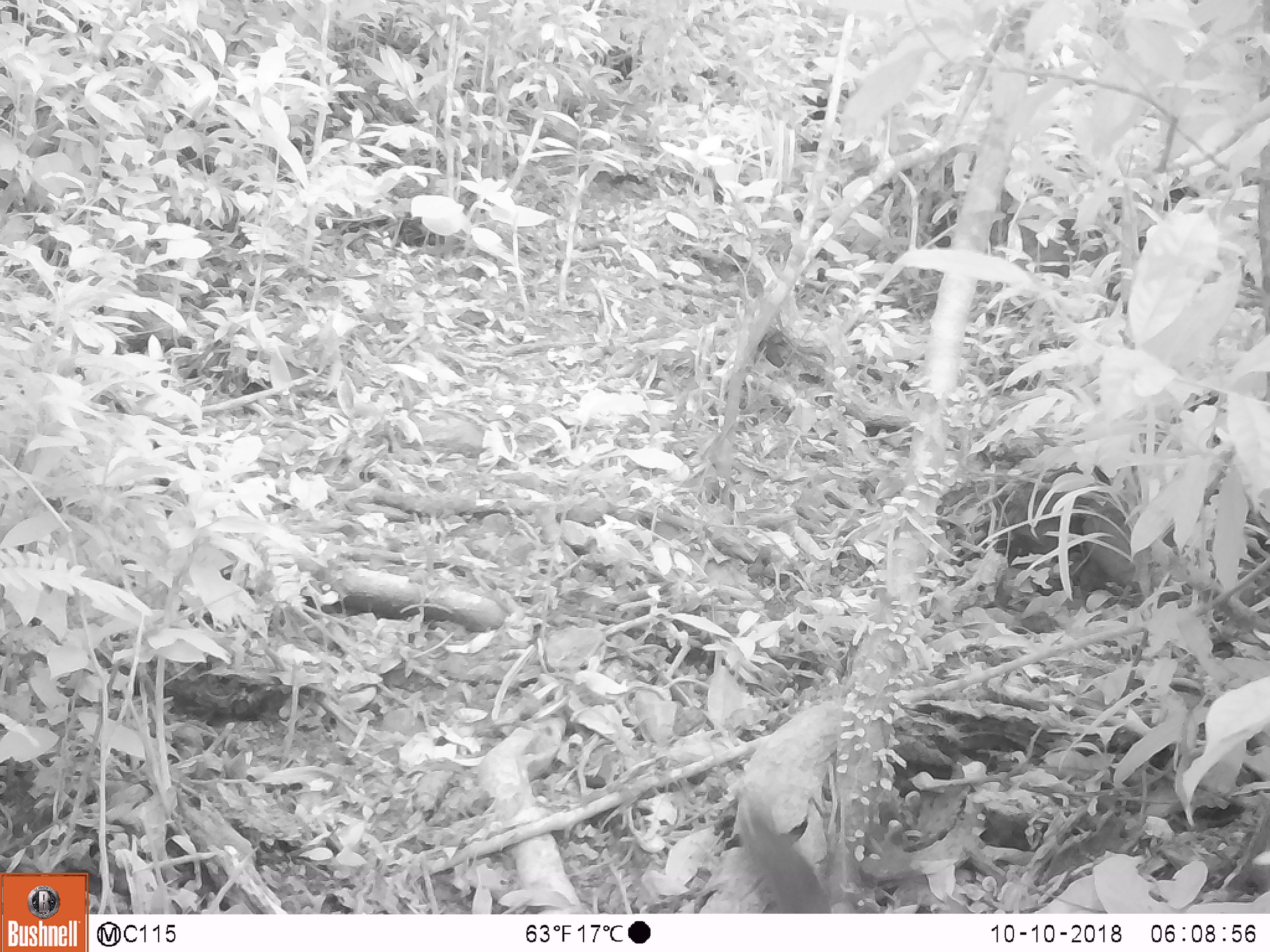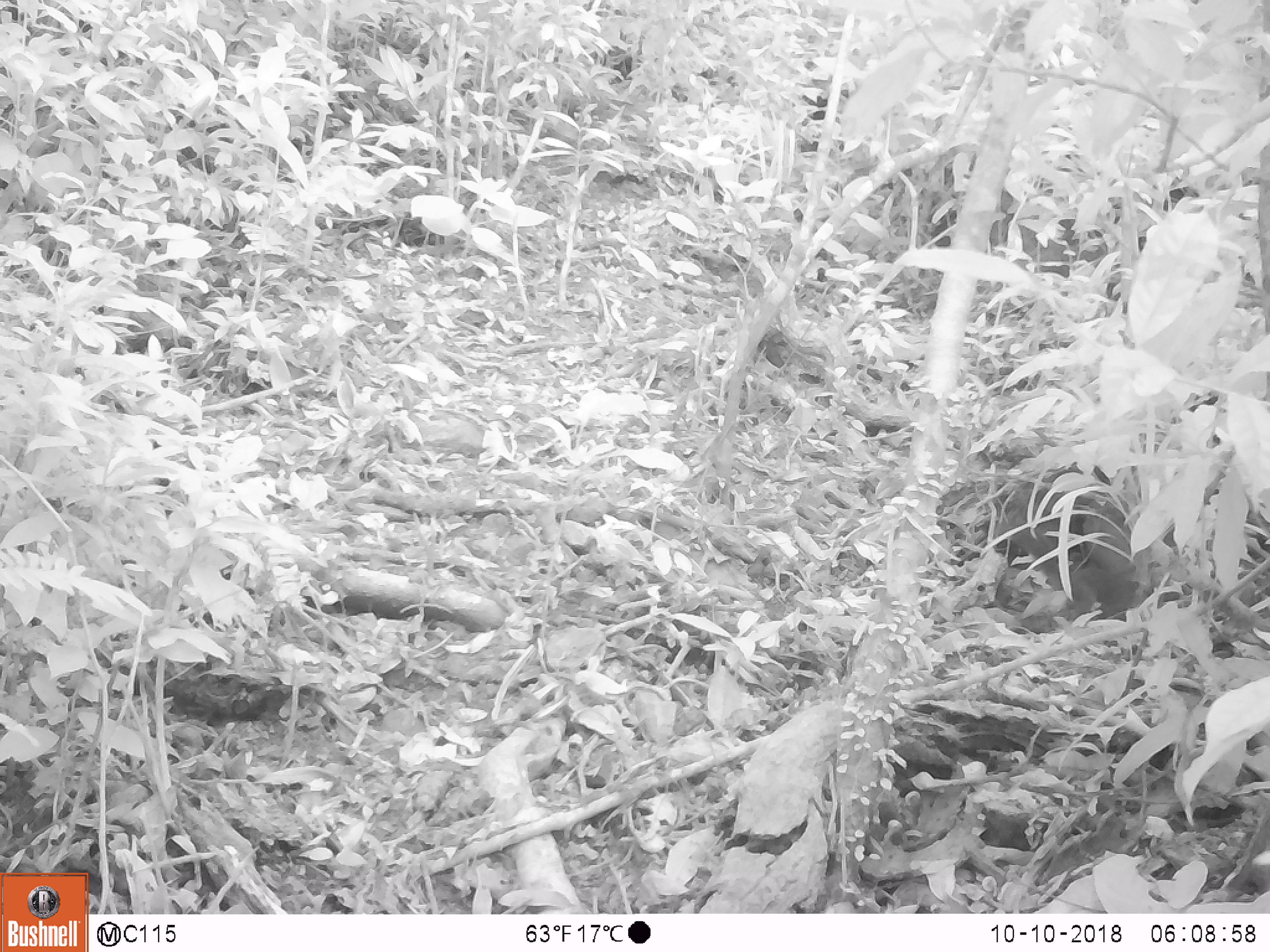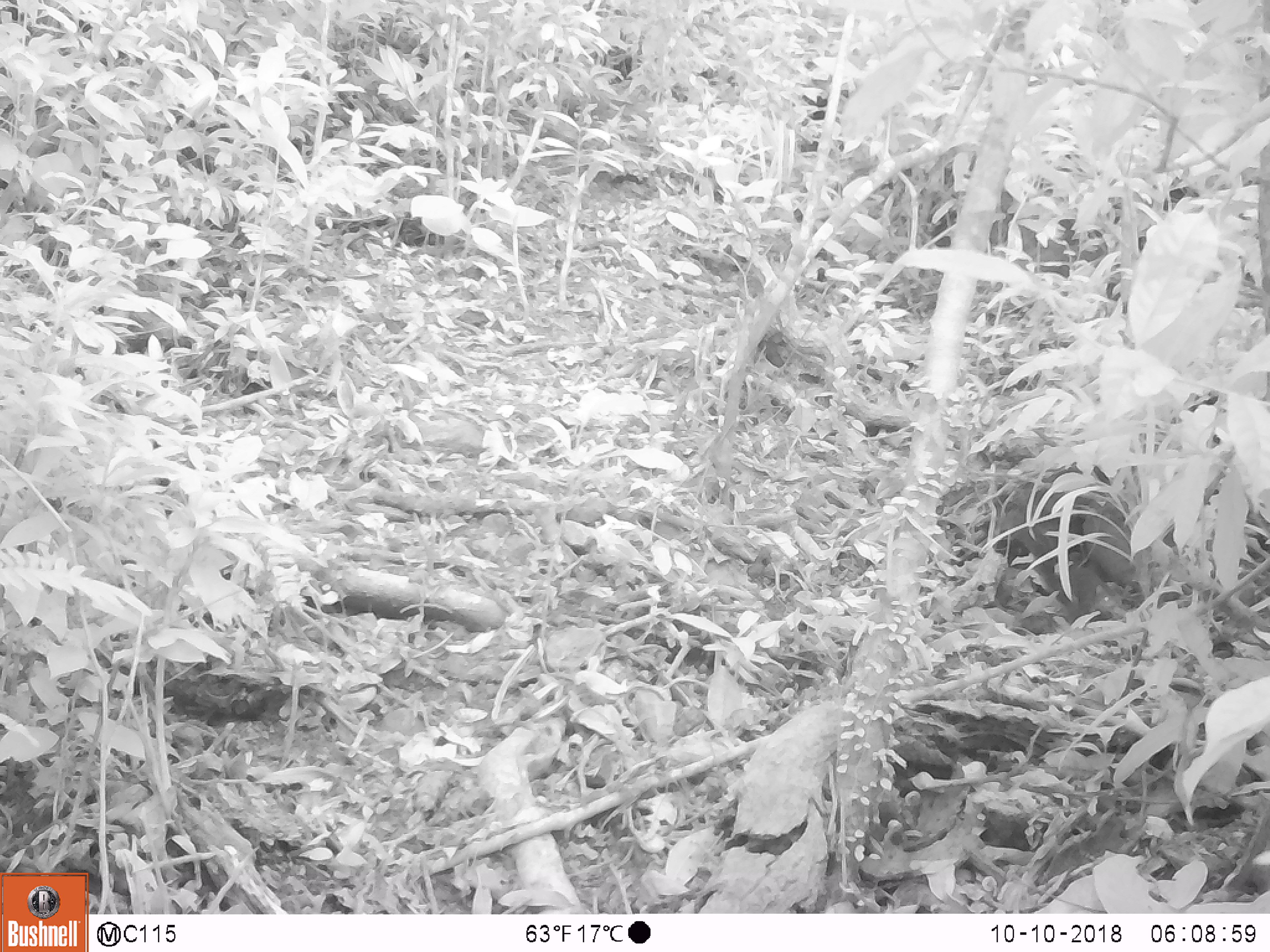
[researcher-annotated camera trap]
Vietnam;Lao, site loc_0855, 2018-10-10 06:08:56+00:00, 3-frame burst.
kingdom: Animalia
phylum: Chordata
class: Mammalia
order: Rodentia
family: Sciuridae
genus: Dremomys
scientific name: Dremomys rufigenis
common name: red-cheeked squirrel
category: red cheeked squirrel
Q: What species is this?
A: Red cheeked squirrel (red-cheeked squirrel) (Dremomys rufigenis).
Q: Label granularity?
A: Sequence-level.